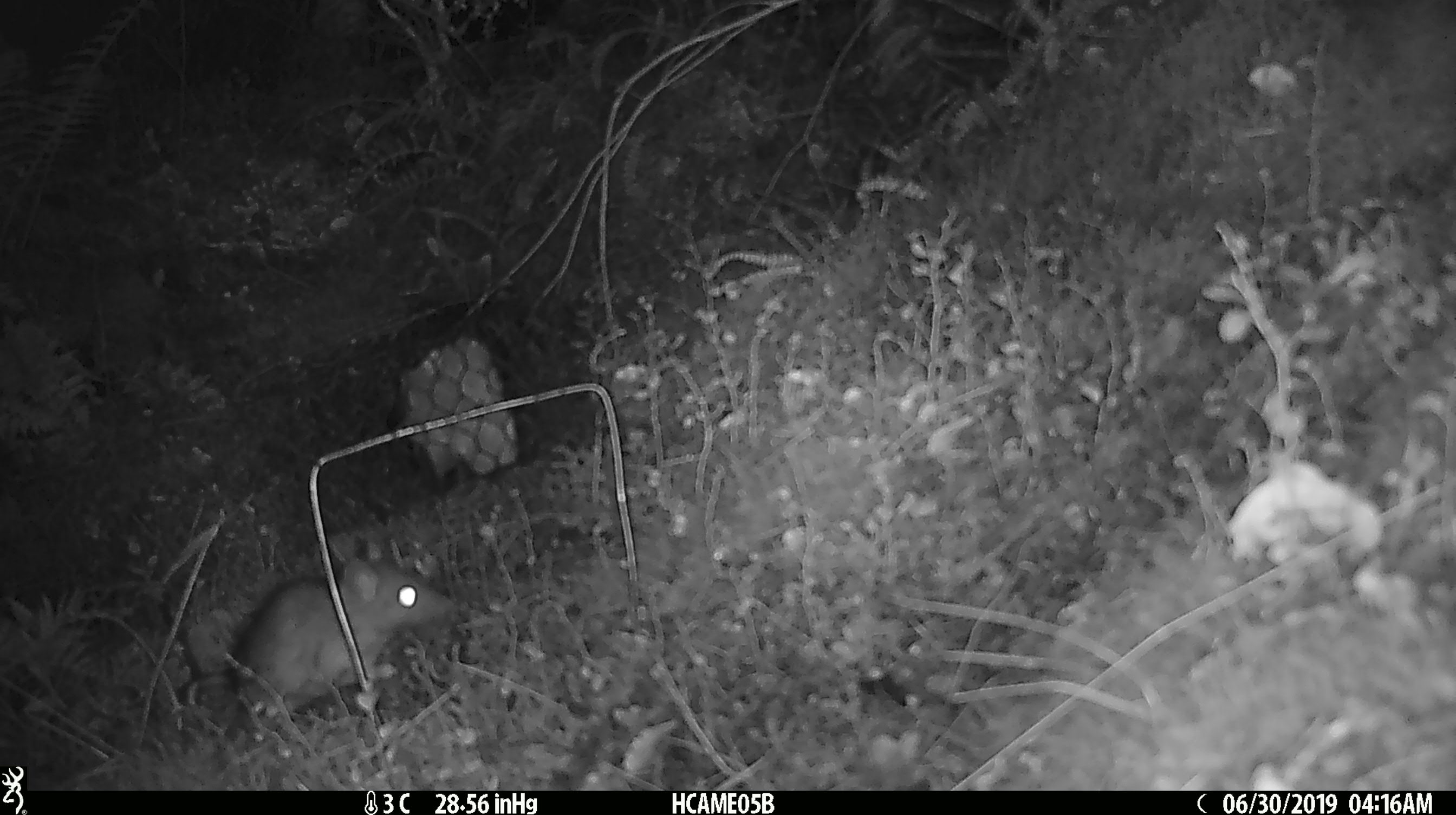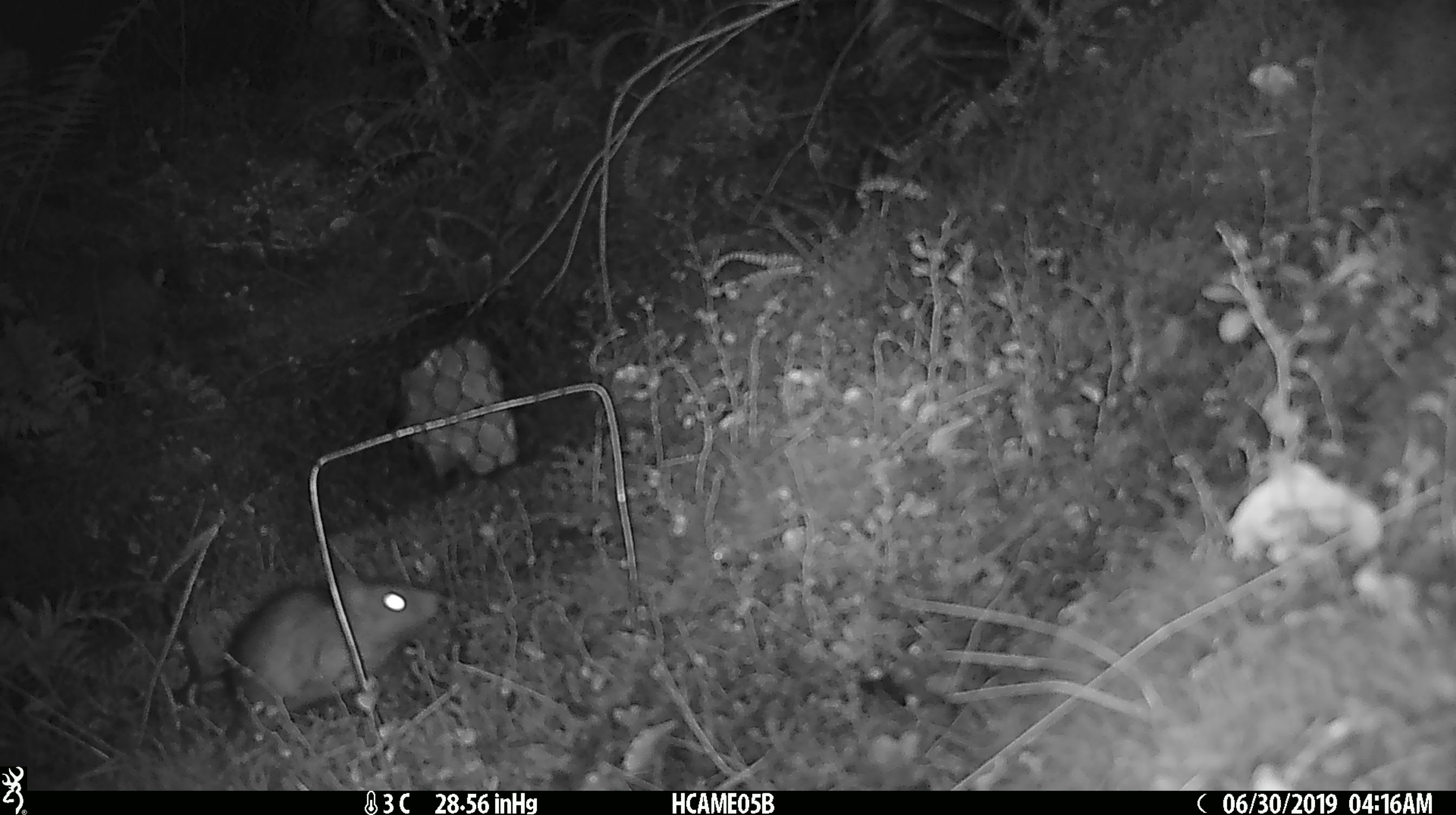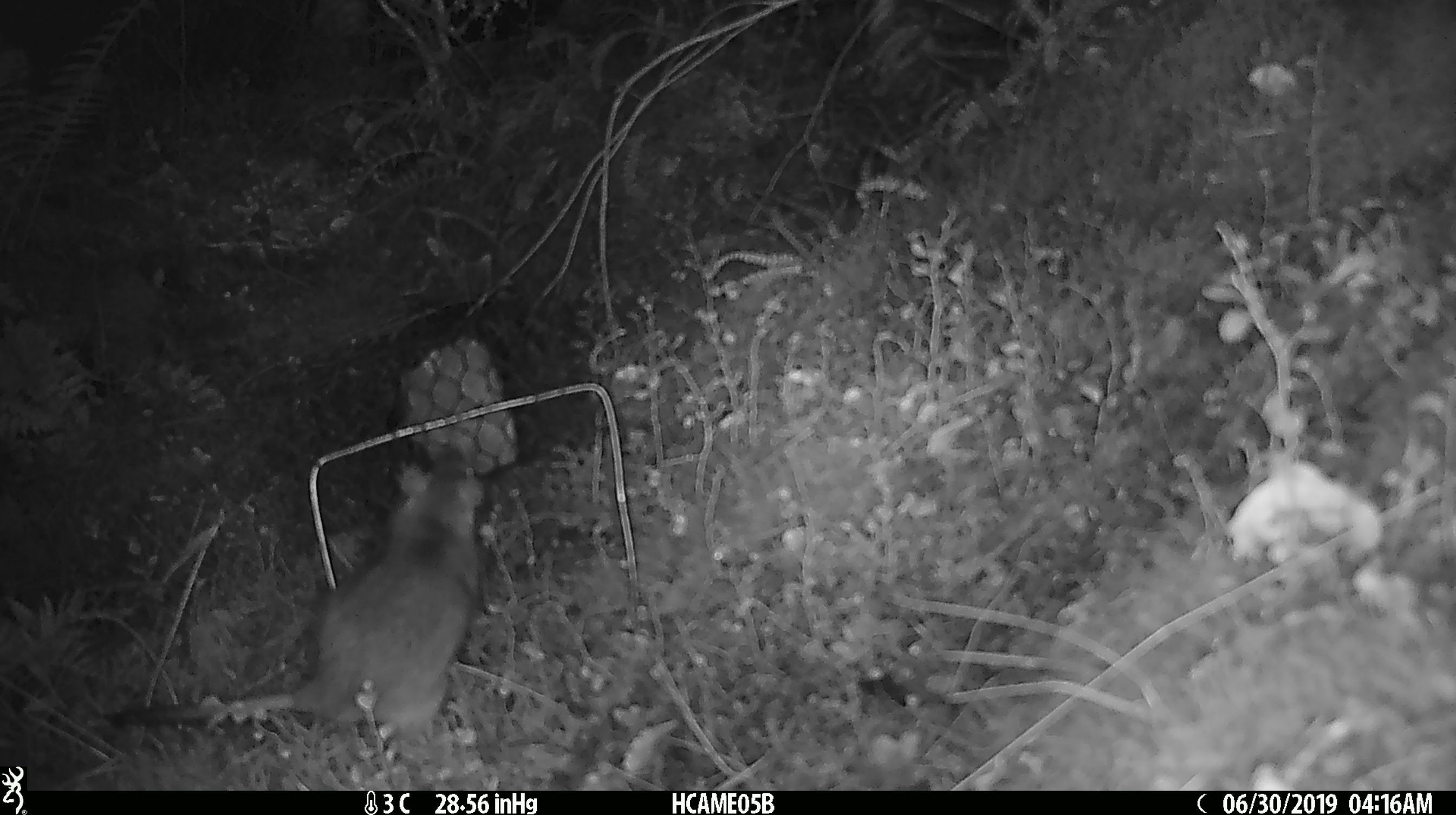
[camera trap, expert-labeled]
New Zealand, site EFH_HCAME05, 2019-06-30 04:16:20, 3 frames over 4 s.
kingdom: Animalia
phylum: Chordata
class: Mammalia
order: Rodentia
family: Muridae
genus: Rattus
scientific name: Rattus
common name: rat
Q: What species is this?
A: Rat (Rattus).